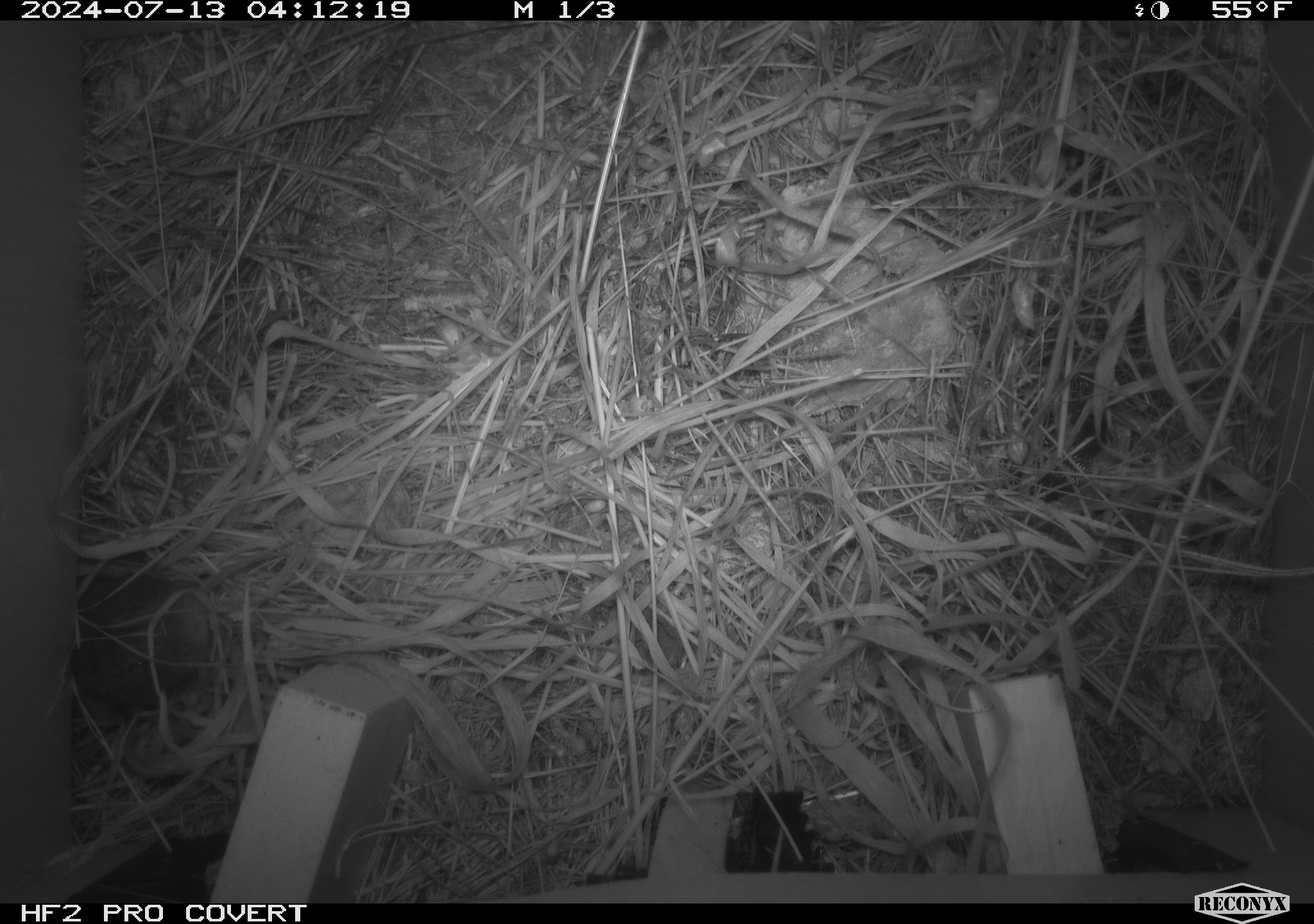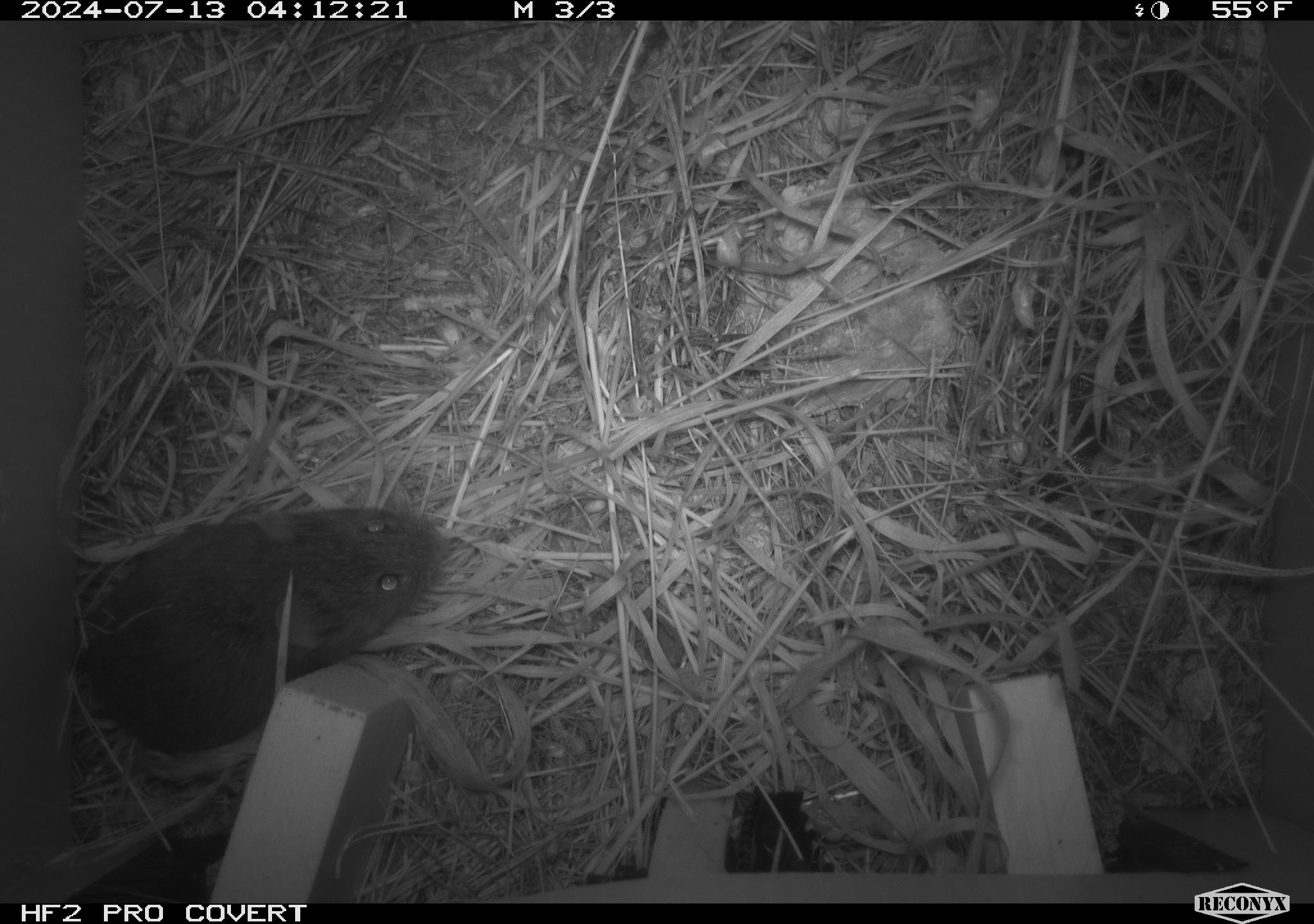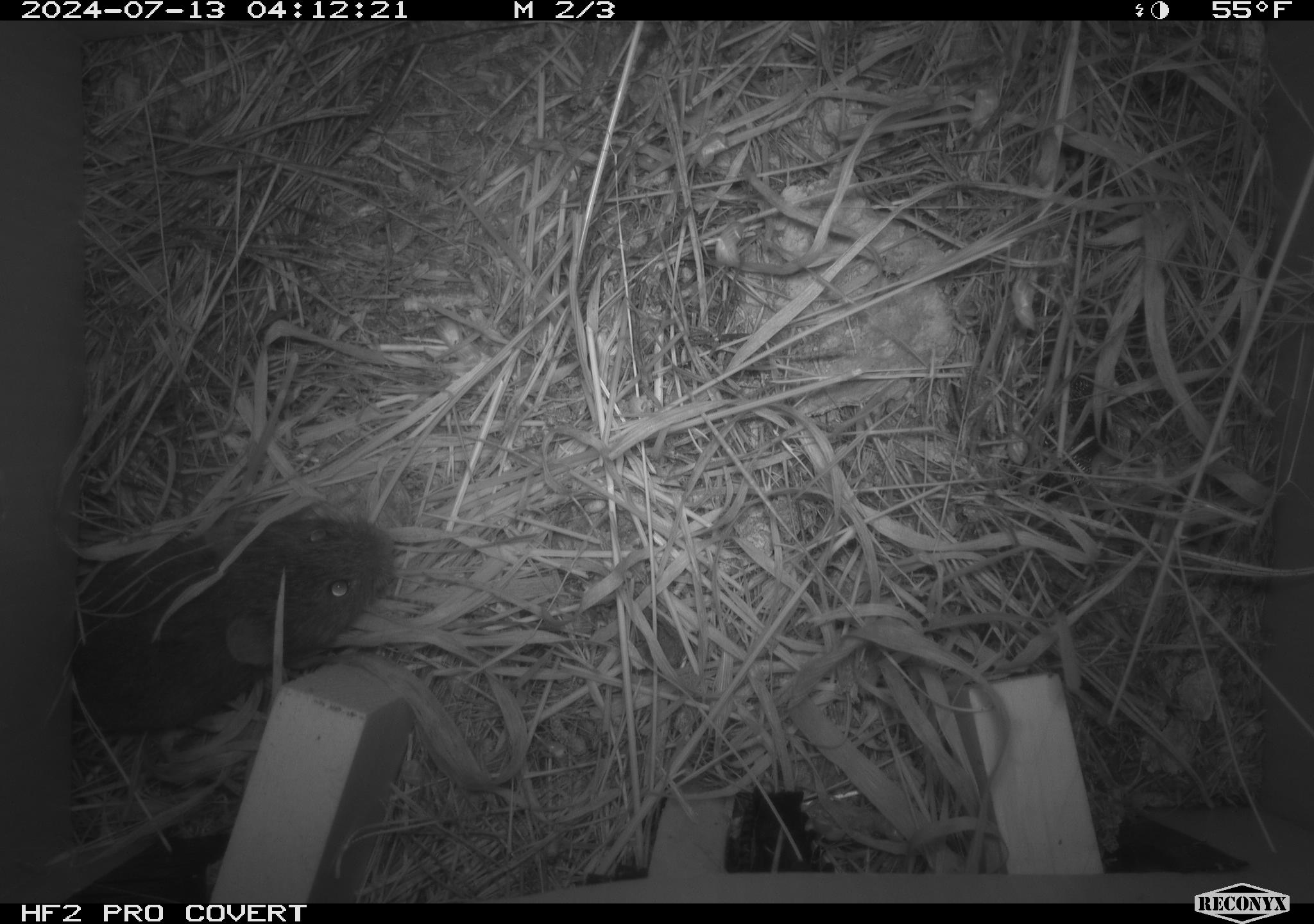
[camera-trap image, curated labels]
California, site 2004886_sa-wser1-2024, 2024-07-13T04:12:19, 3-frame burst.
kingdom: Animalia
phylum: Chordata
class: Mammalia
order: Rodentia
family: Cricetidae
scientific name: Arvicolinae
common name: voles, lemmings, and muskrats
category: arvicolinae subfamily